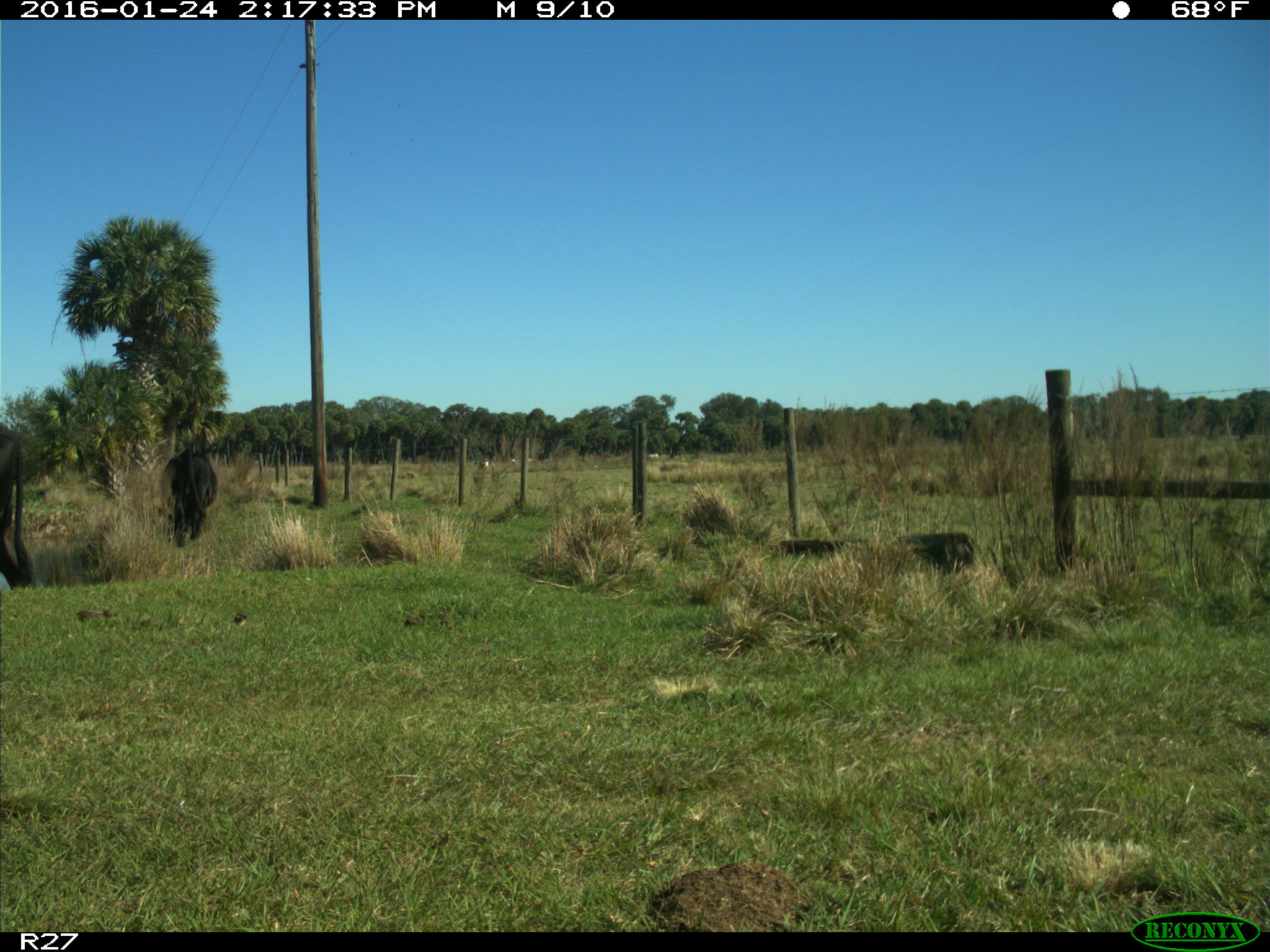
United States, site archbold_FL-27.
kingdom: Animalia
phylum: Chordata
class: Mammalia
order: Artiodactyla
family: Bovidae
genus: Bos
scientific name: Bos taurus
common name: domestic cow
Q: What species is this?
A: Bos taurus (domestic cow).